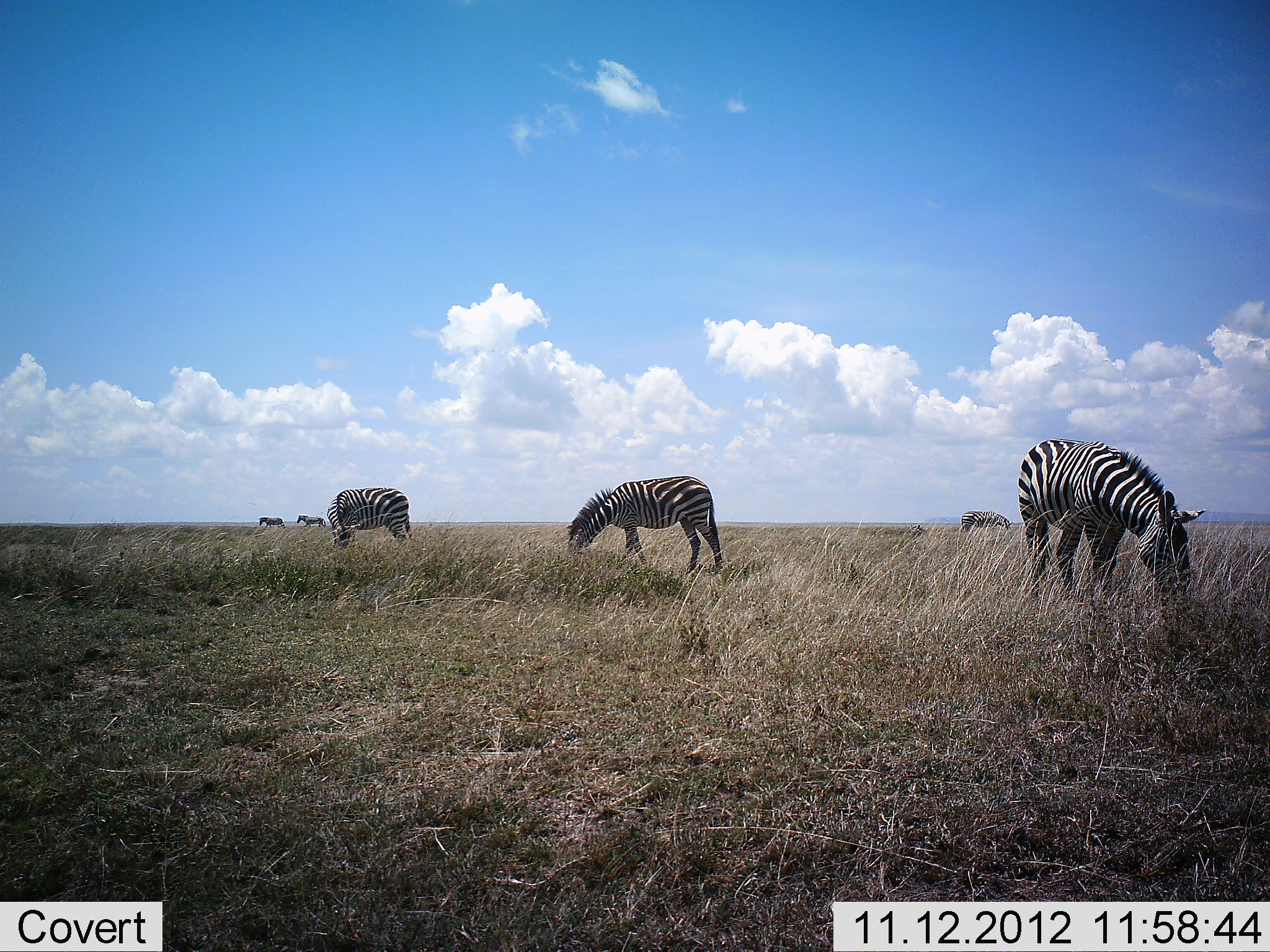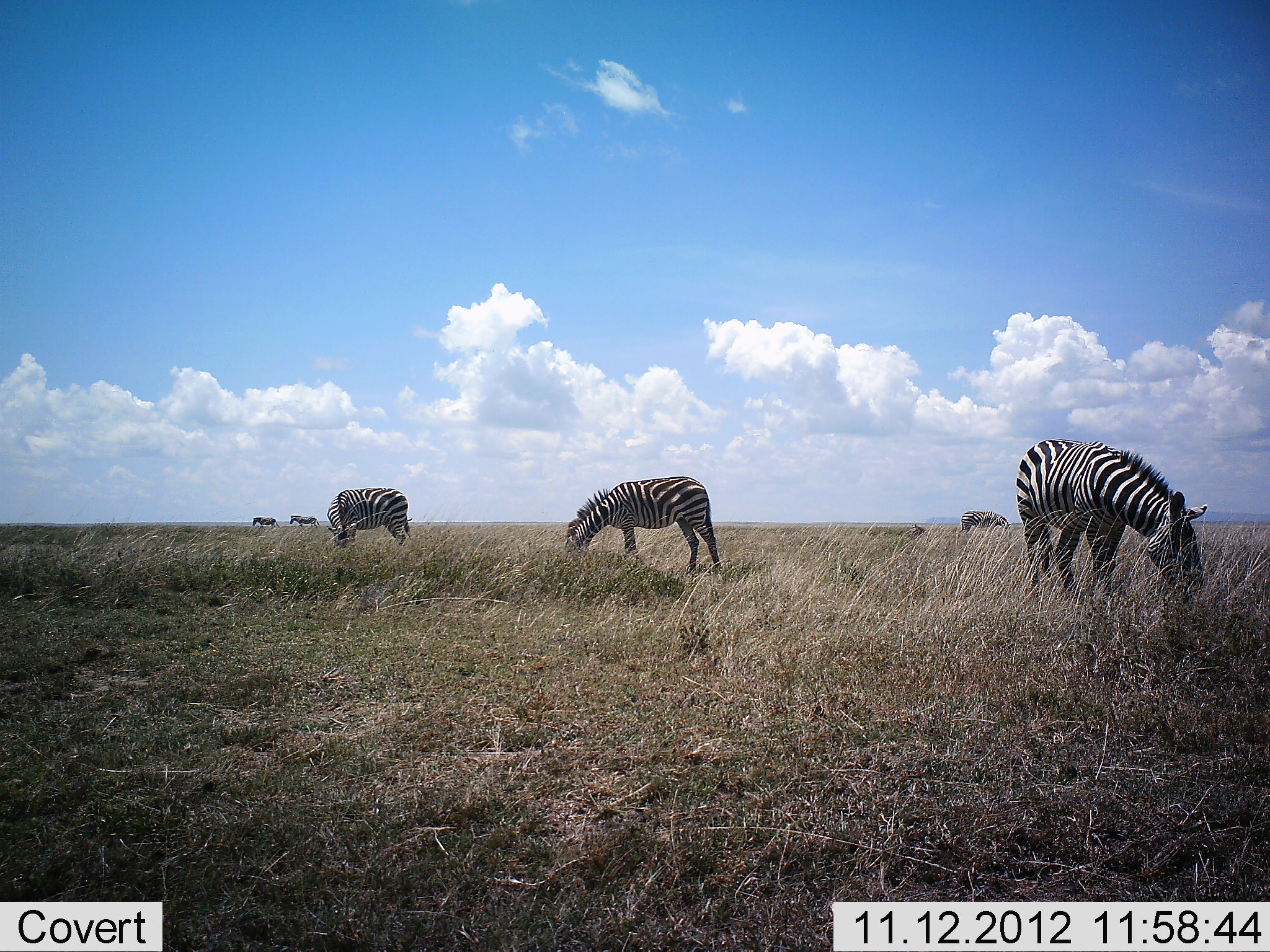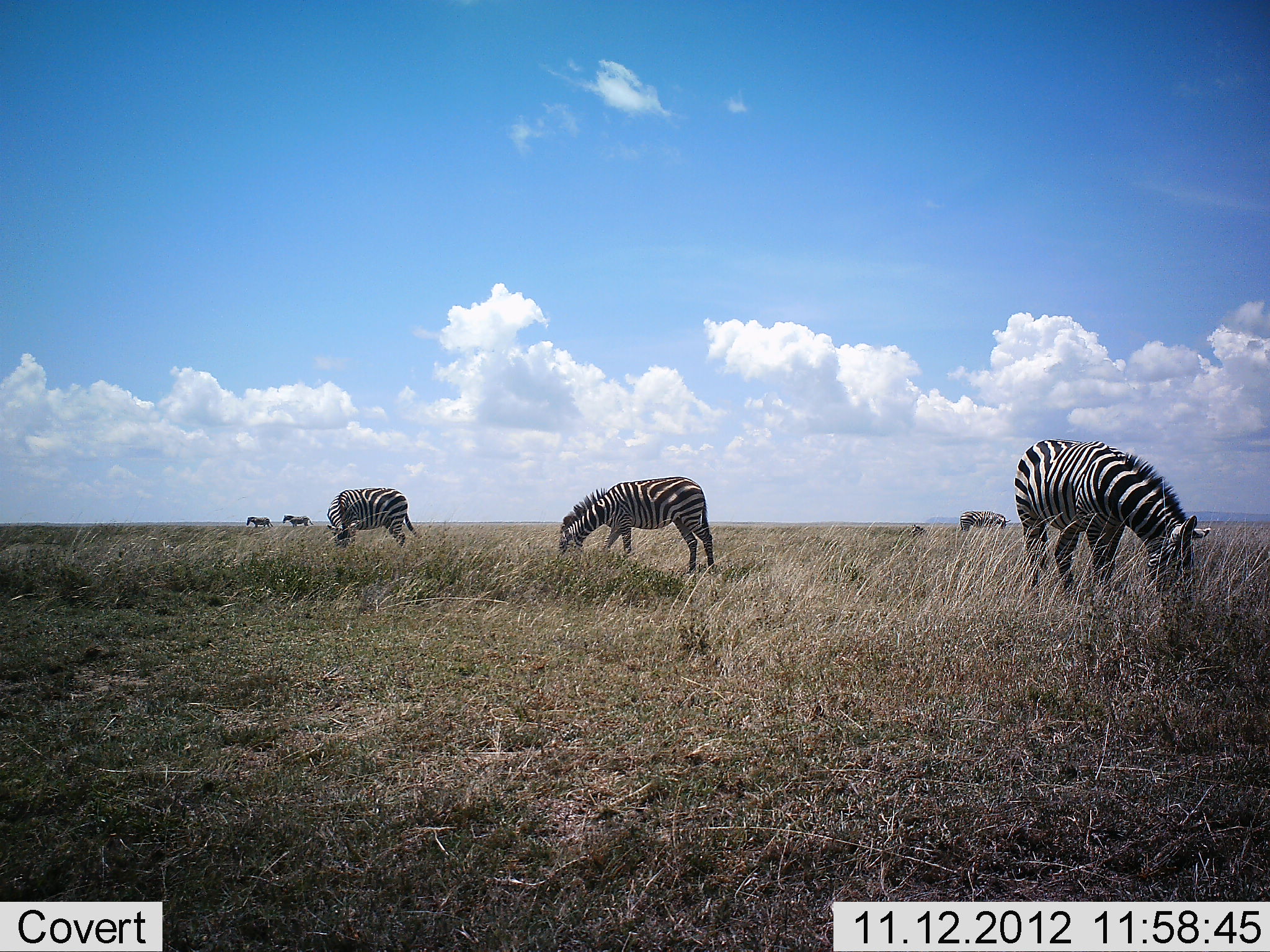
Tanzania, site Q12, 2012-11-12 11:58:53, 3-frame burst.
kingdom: Animalia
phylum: Chordata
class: Mammalia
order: Perissodactyla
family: Equidae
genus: Equus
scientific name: Equus quagga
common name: plains zebra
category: zebra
Zebra (plains zebra) (Equus quagga), count 6. Behavior (volunteer vote fractions): standing 20%, resting 10%, moving 50%, interacting 0%. Young present (vote fraction): 0%. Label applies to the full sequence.